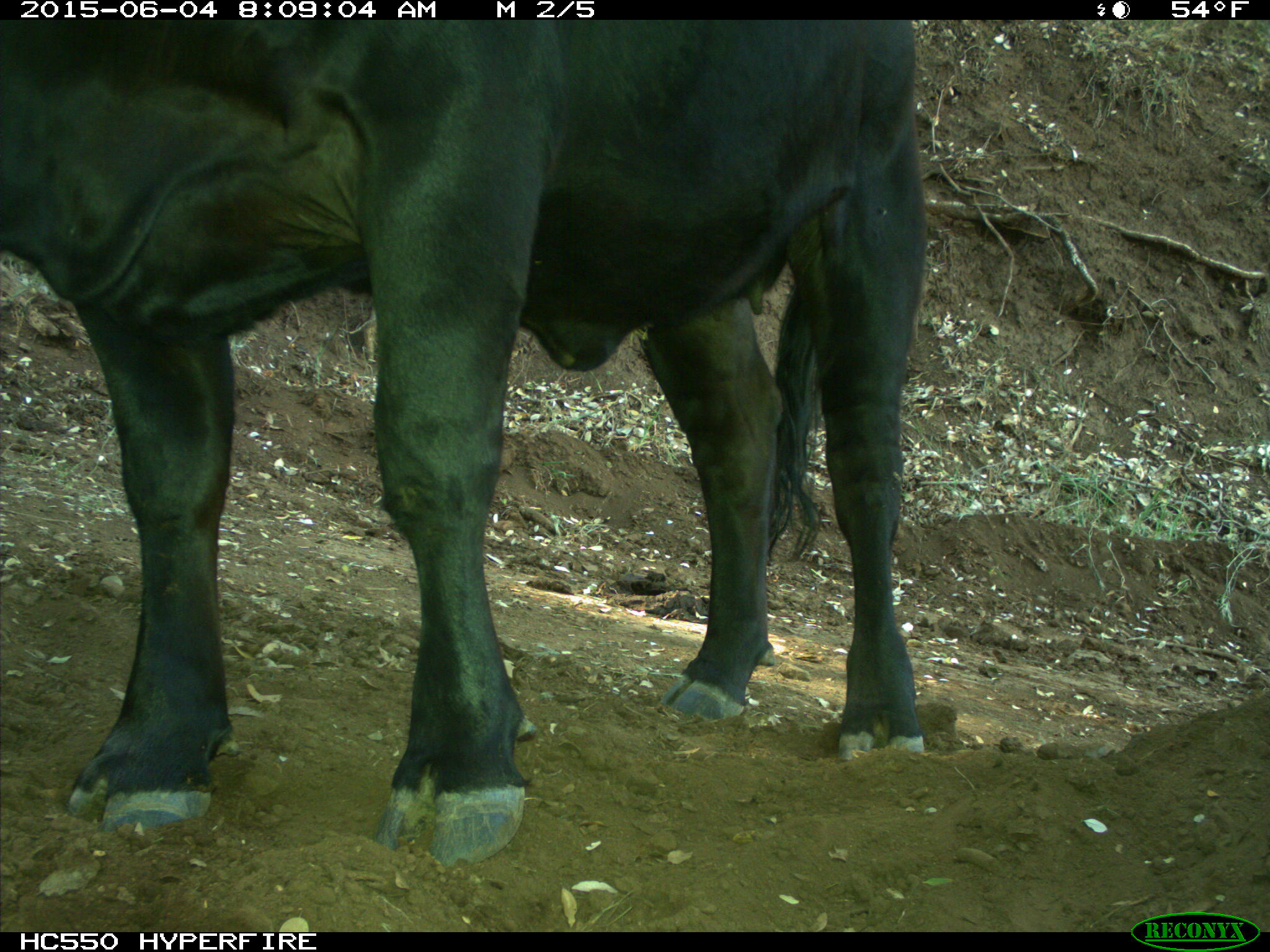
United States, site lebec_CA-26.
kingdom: Animalia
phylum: Chordata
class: Mammalia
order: Artiodactyla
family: Bovidae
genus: Bos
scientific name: Bos taurus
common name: domestic cow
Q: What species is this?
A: Bos taurus (domestic cow).